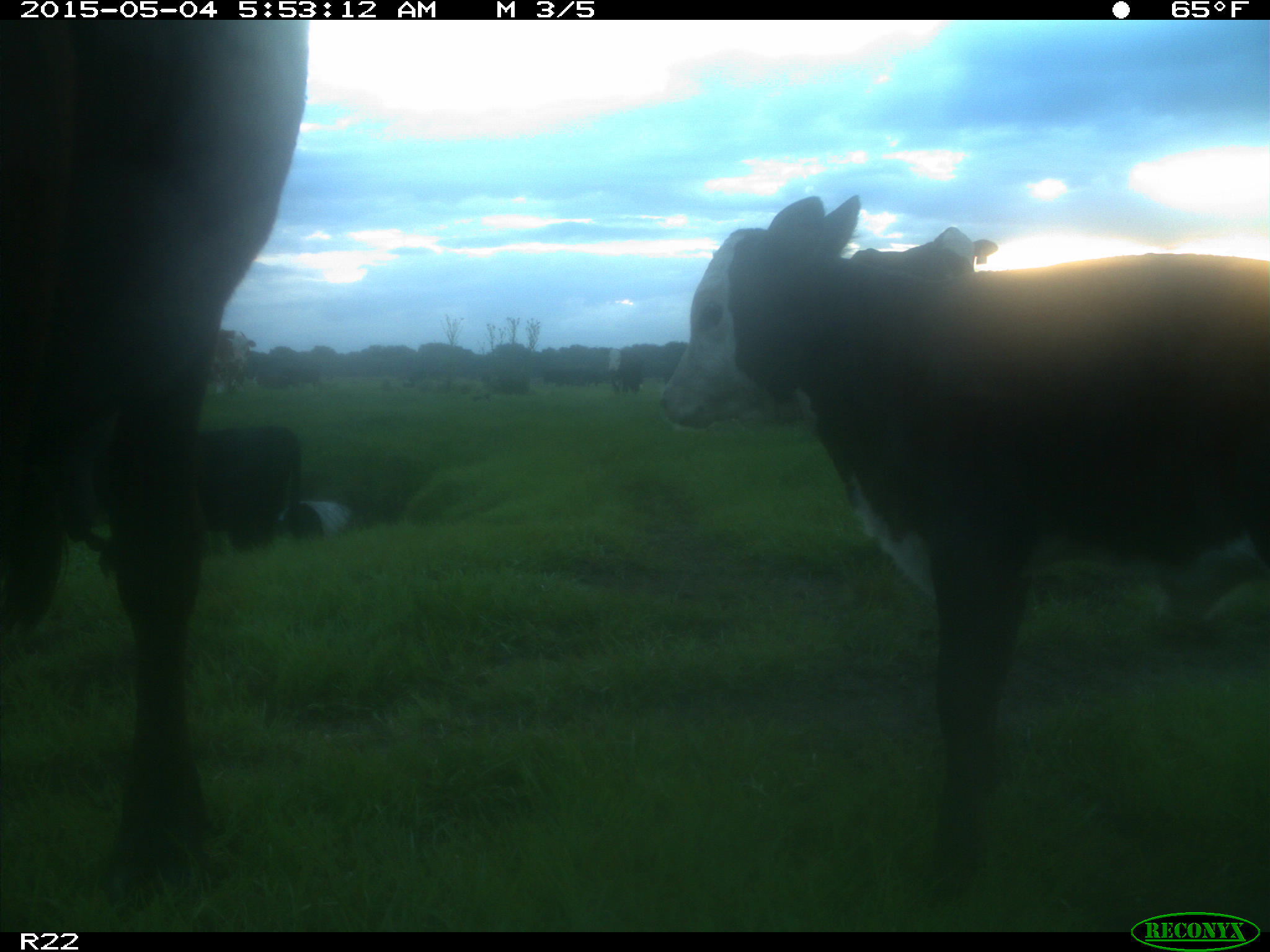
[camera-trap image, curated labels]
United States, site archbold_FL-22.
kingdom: Animalia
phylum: Chordata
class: Mammalia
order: Artiodactyla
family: Bovidae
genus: Bos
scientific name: Bos taurus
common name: domestic cow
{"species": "Bos taurus (domestic cow)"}